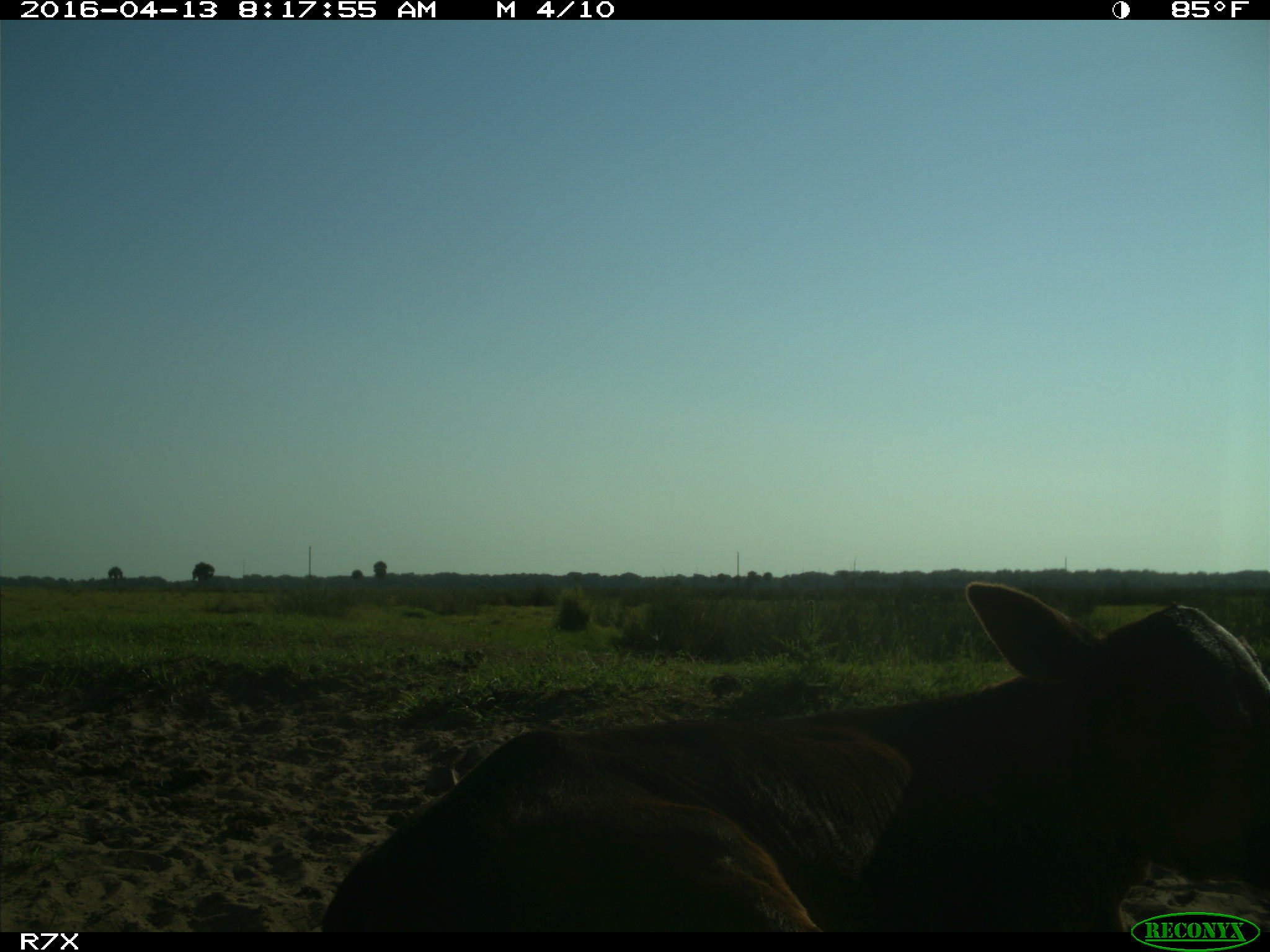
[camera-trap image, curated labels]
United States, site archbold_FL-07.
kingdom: Animalia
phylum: Chordata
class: Mammalia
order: Artiodactyla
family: Bovidae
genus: Bos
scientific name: Bos taurus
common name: domestic cow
Bos taurus (domestic cow).